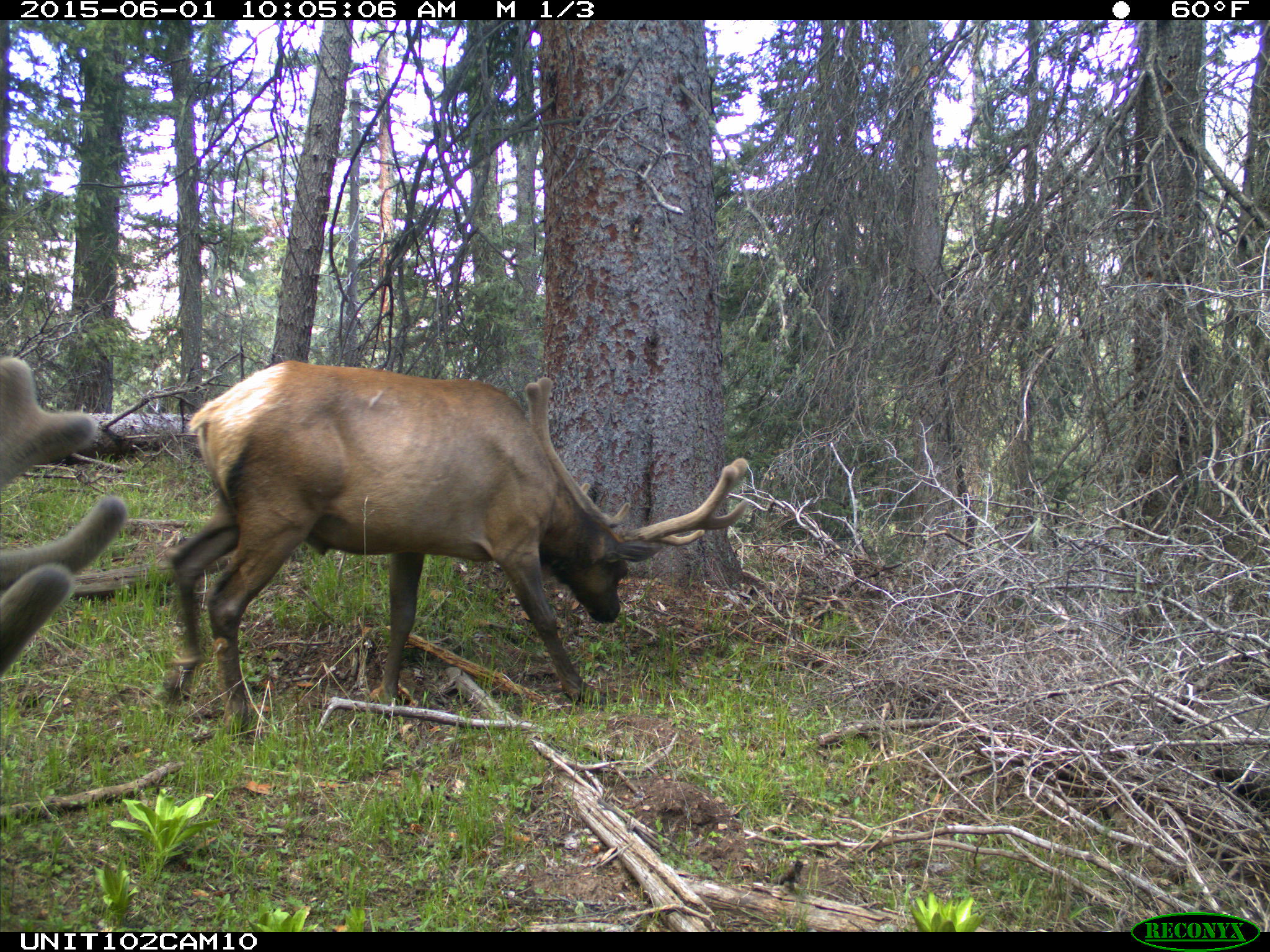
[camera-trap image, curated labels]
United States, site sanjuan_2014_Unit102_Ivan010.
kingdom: Animalia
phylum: Chordata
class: Mammalia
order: Artiodactyla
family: Cervidae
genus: Cervus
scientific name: Cervus elaphus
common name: red deer